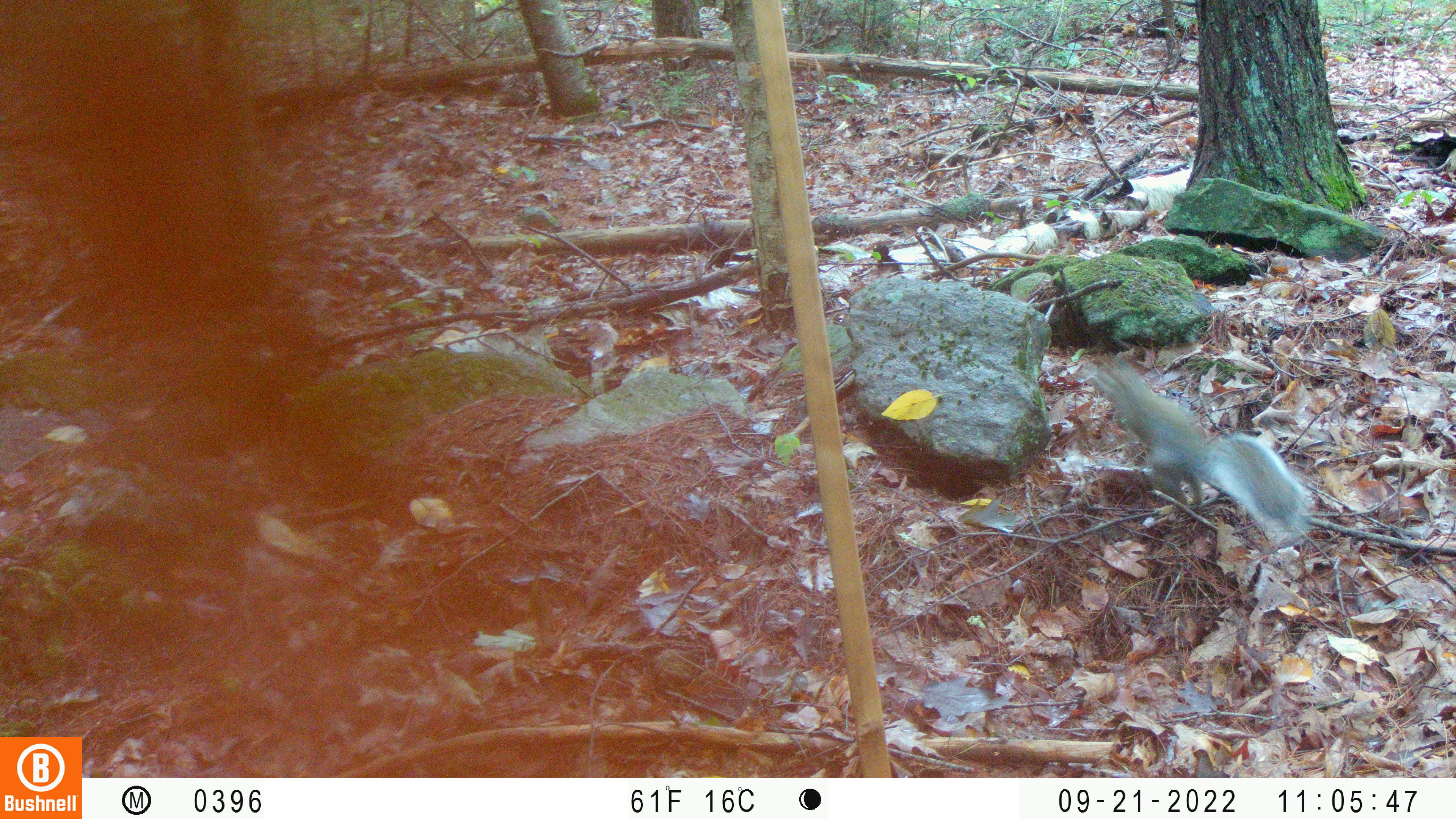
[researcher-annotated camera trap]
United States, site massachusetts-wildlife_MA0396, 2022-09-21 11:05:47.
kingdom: Animalia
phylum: Chordata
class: Mammalia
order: Rodentia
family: Sciuridae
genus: Sciurus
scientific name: Sciurus carolinensis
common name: gray squirrel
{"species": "gray squirrel (Sciurus carolinensis)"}